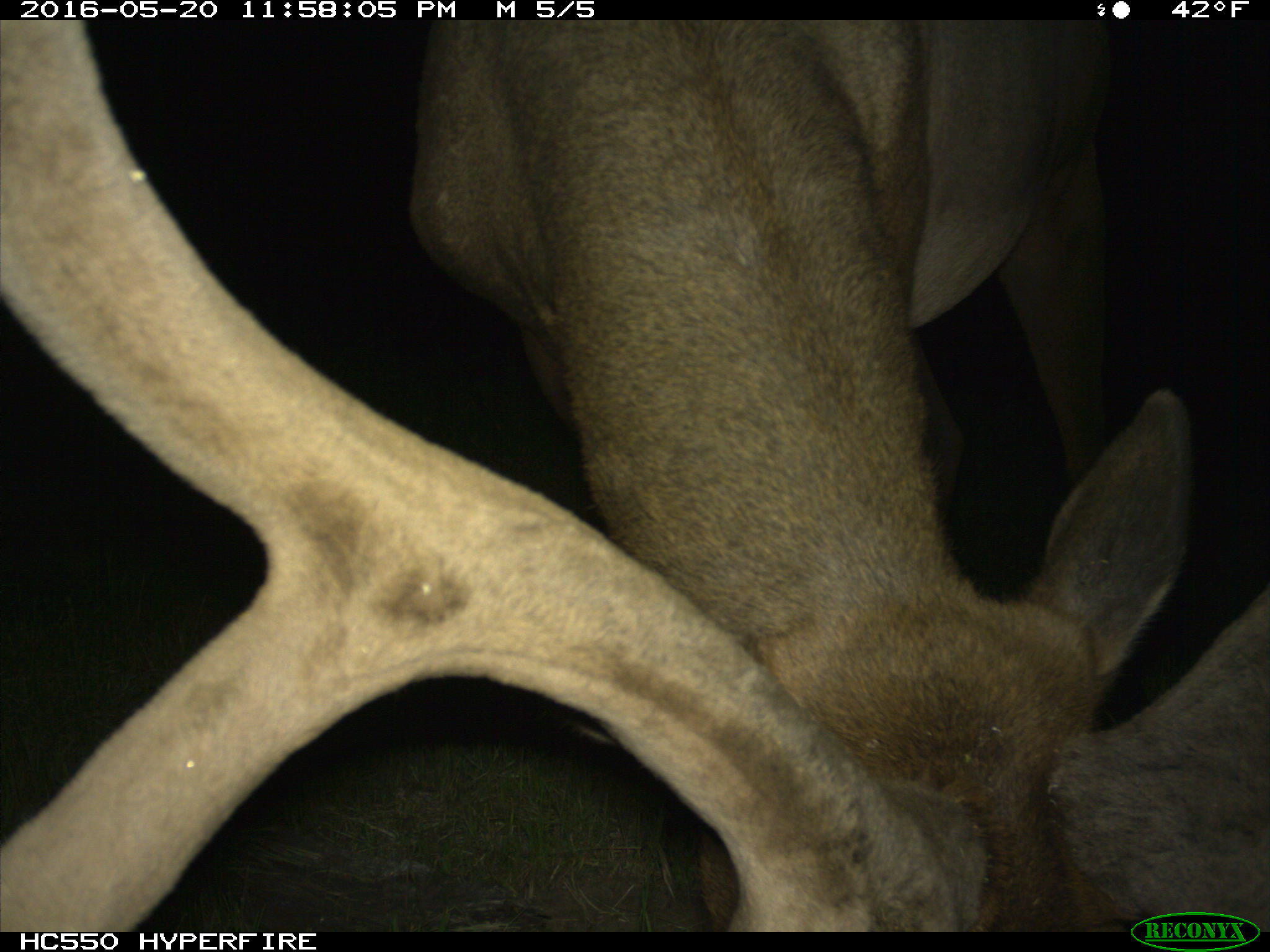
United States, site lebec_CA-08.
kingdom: Animalia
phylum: Chordata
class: Mammalia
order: Artiodactyla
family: Cervidae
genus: Cervus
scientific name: Cervus canadensis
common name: elk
Cervus canadensis (elk).